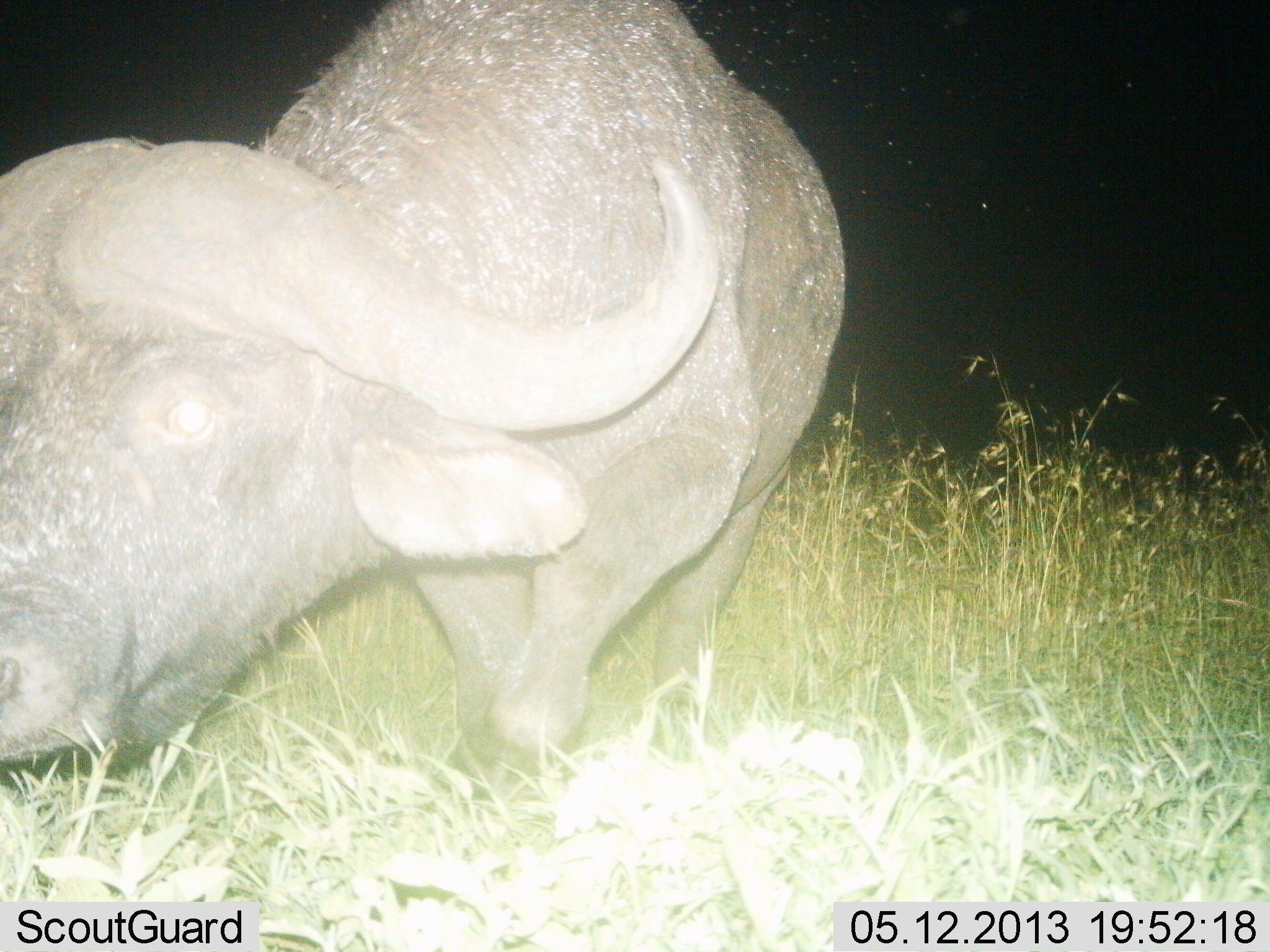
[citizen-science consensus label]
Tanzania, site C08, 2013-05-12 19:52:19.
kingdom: Animalia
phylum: Chordata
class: Mammalia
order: Artiodactyla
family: Bovidae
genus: Syncerus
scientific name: Syncerus caffer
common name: cape buffalo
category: buffalo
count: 1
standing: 35%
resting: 6%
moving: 29%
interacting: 6%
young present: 0%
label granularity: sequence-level